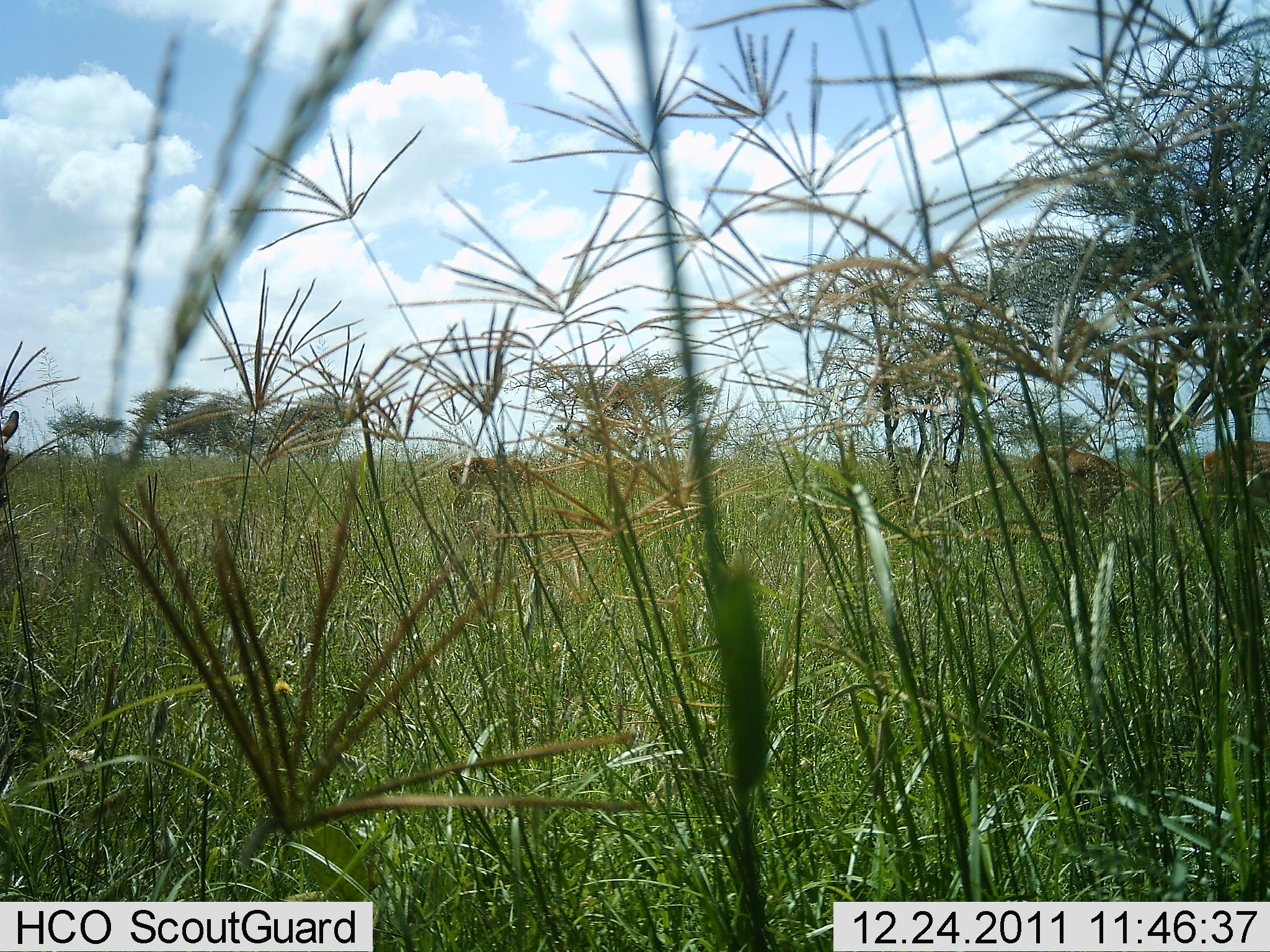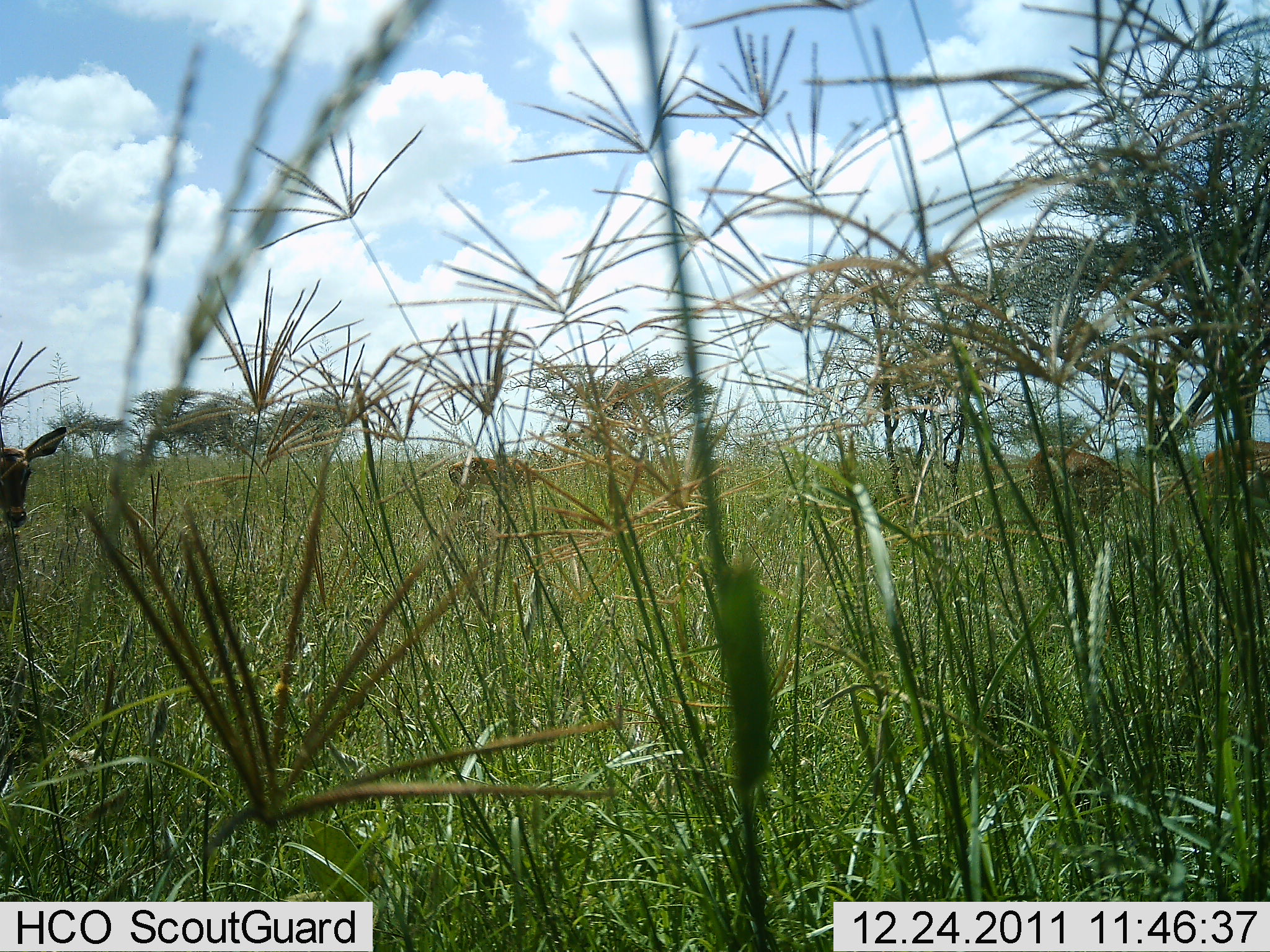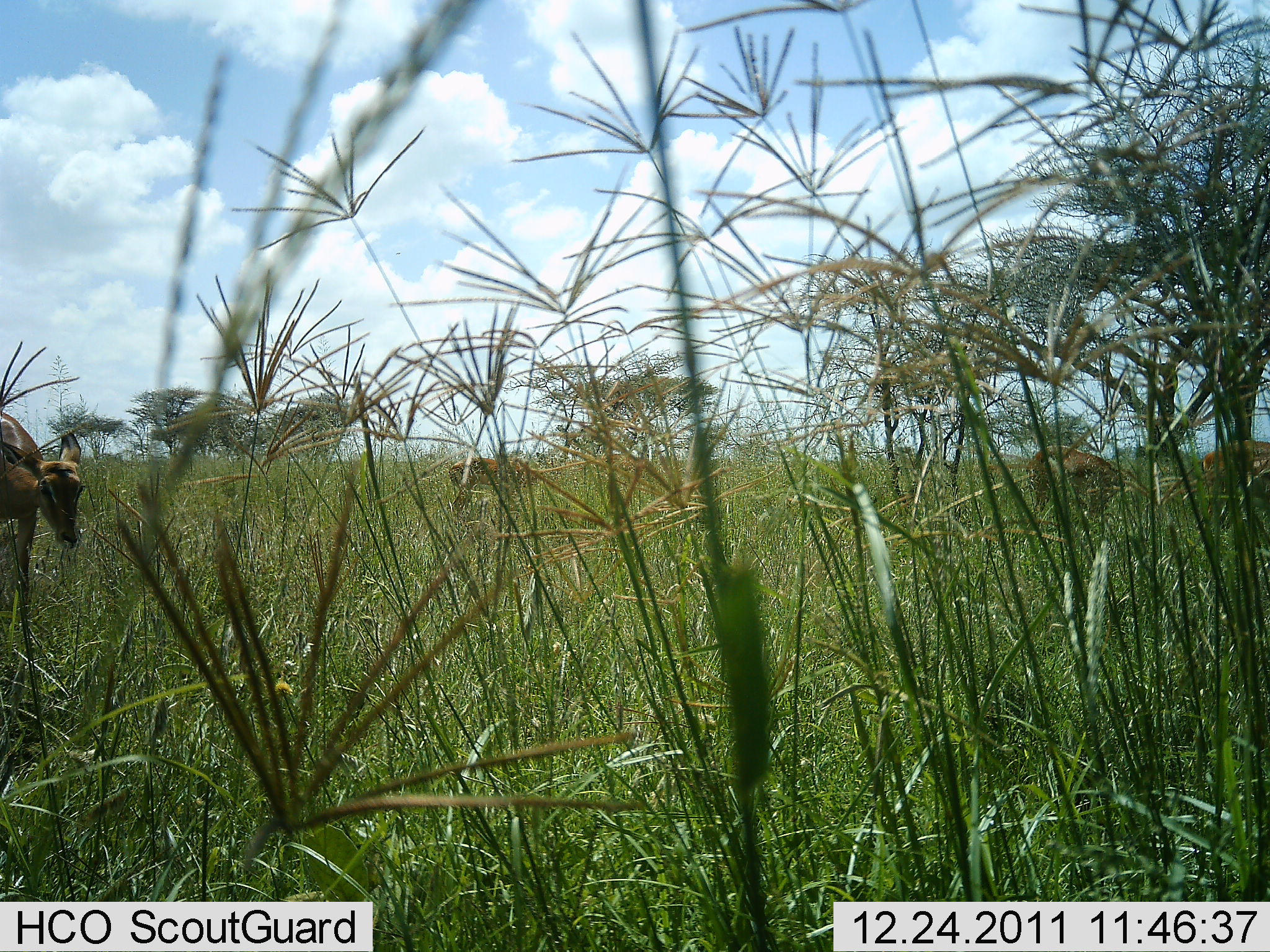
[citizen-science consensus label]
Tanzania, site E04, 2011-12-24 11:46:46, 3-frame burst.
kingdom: Animalia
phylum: Chordata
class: Mammalia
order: Artiodactyla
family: Bovidae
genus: Eudorcas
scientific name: Eudorcas thomsonii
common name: thomson's gazelle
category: gazellethomsons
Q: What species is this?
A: Gazellethomsons (thomson's gazelle) (Eudorcas thomsonii).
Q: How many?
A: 2.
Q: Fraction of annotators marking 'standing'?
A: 29%.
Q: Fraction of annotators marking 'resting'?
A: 0%.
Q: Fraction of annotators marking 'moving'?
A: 43%.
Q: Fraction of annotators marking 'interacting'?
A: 0%.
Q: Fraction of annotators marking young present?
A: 0%.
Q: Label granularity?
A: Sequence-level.